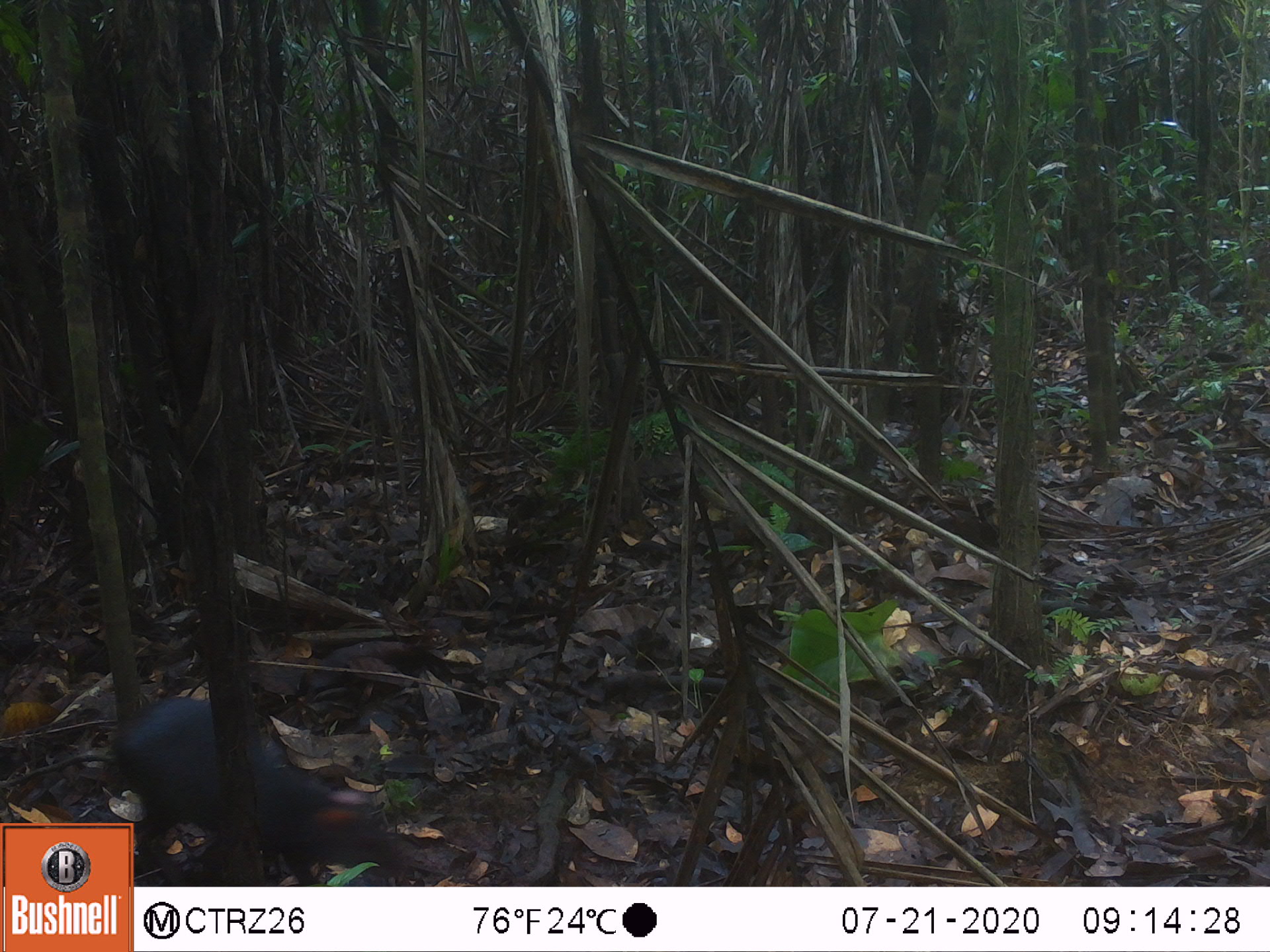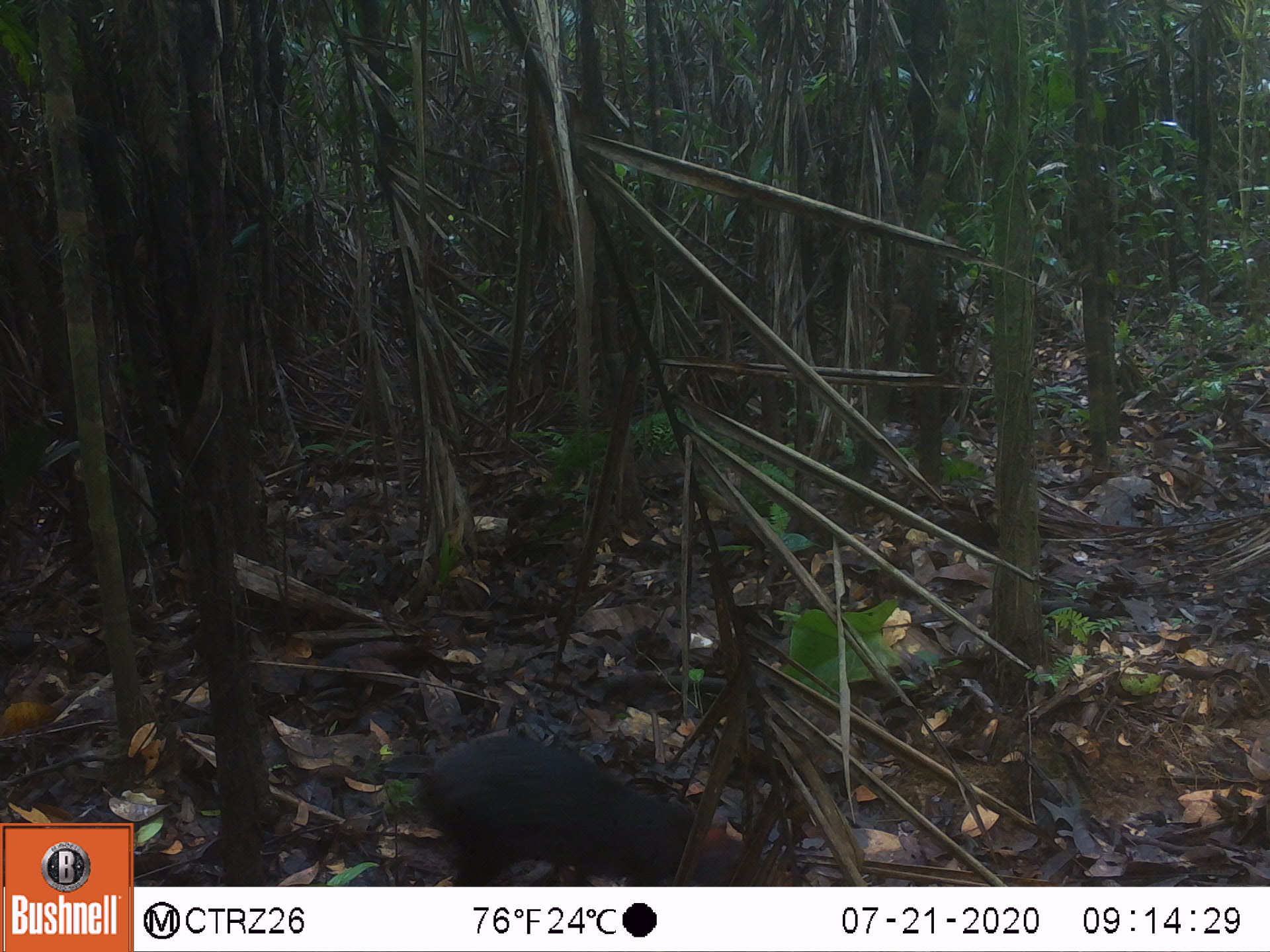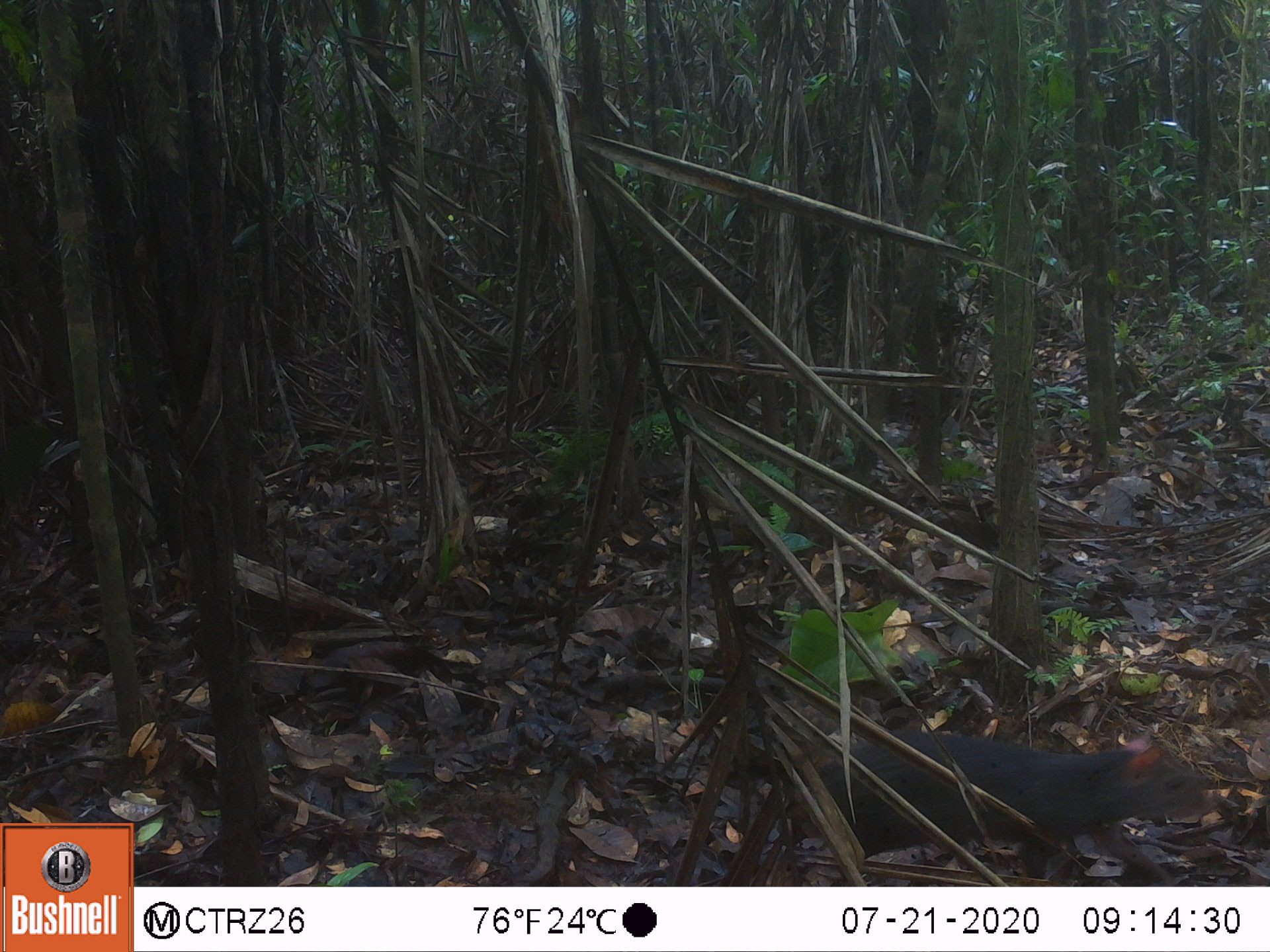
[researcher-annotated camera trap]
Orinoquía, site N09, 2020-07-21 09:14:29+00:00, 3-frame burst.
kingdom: Animalia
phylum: Chordata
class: Mammalia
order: Rodentia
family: Dasyproctidae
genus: Dasyprocta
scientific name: Dasyprocta fuliginosa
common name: black agouti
Black agouti (Dasyprocta fuliginosa).